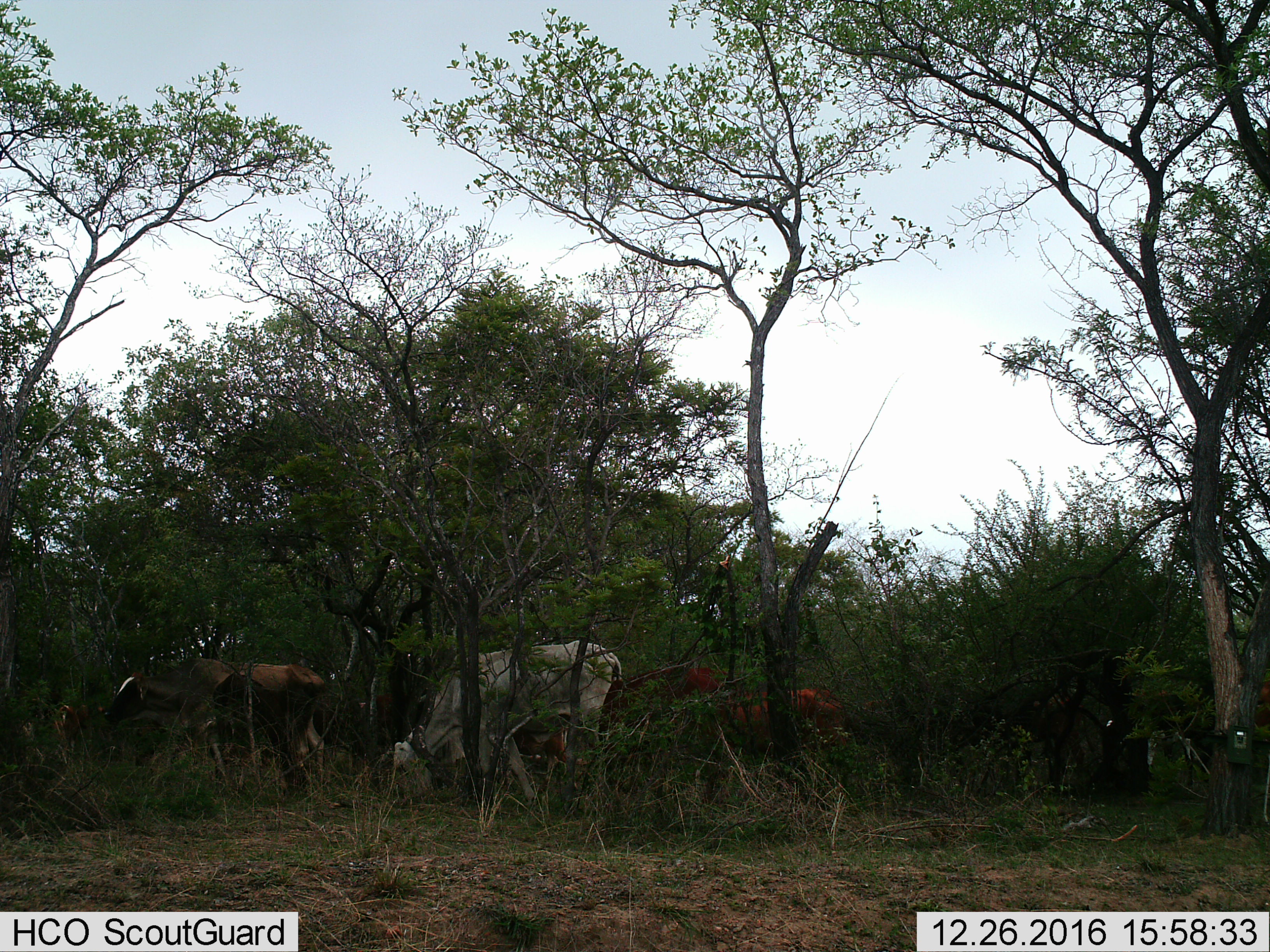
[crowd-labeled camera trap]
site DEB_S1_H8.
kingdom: Animalia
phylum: Chordata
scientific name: Vertebrata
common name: domestic animal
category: domesticanimal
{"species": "domesticanimal (domestic animal) (Vertebrata)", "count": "4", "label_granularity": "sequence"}